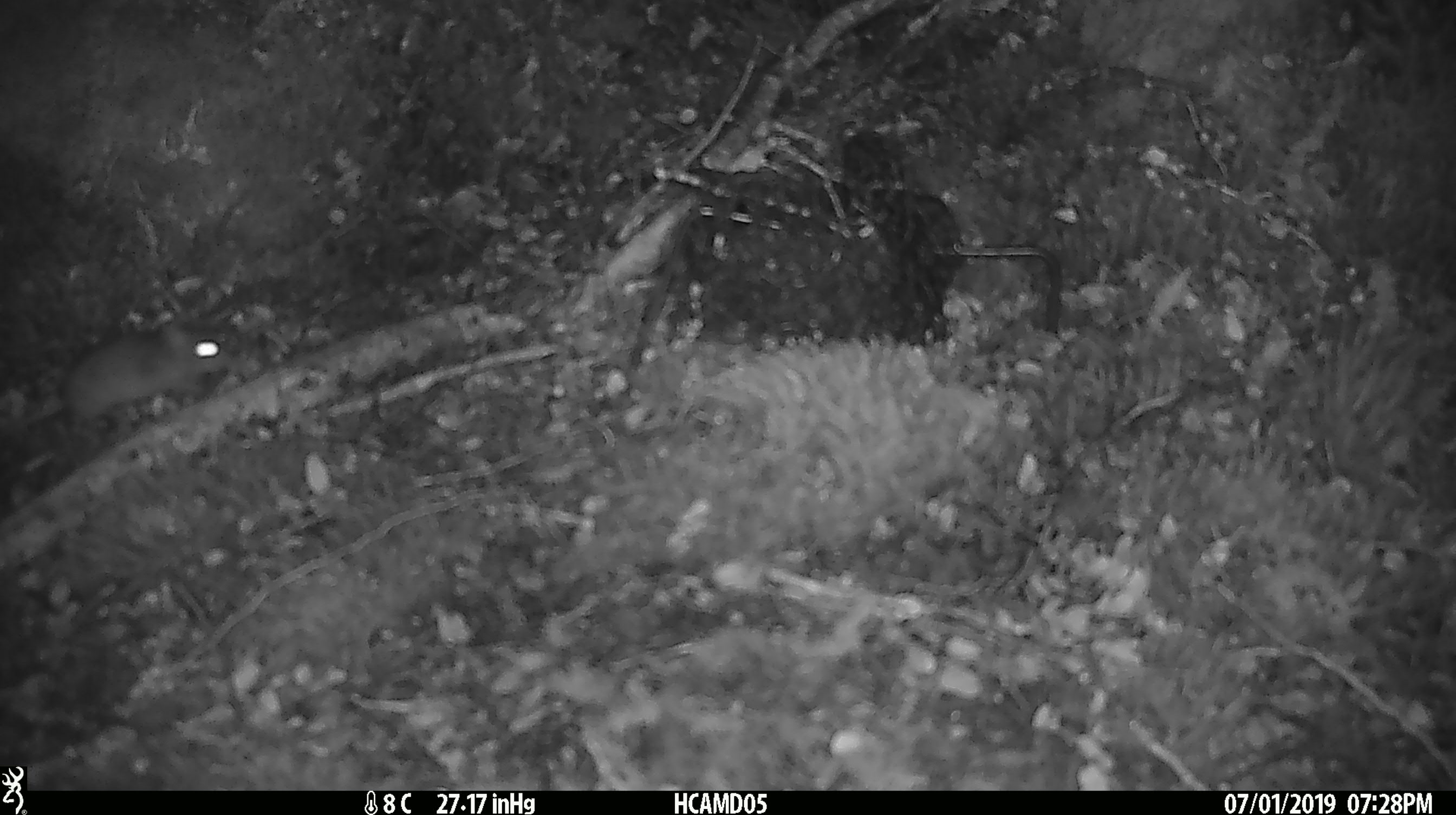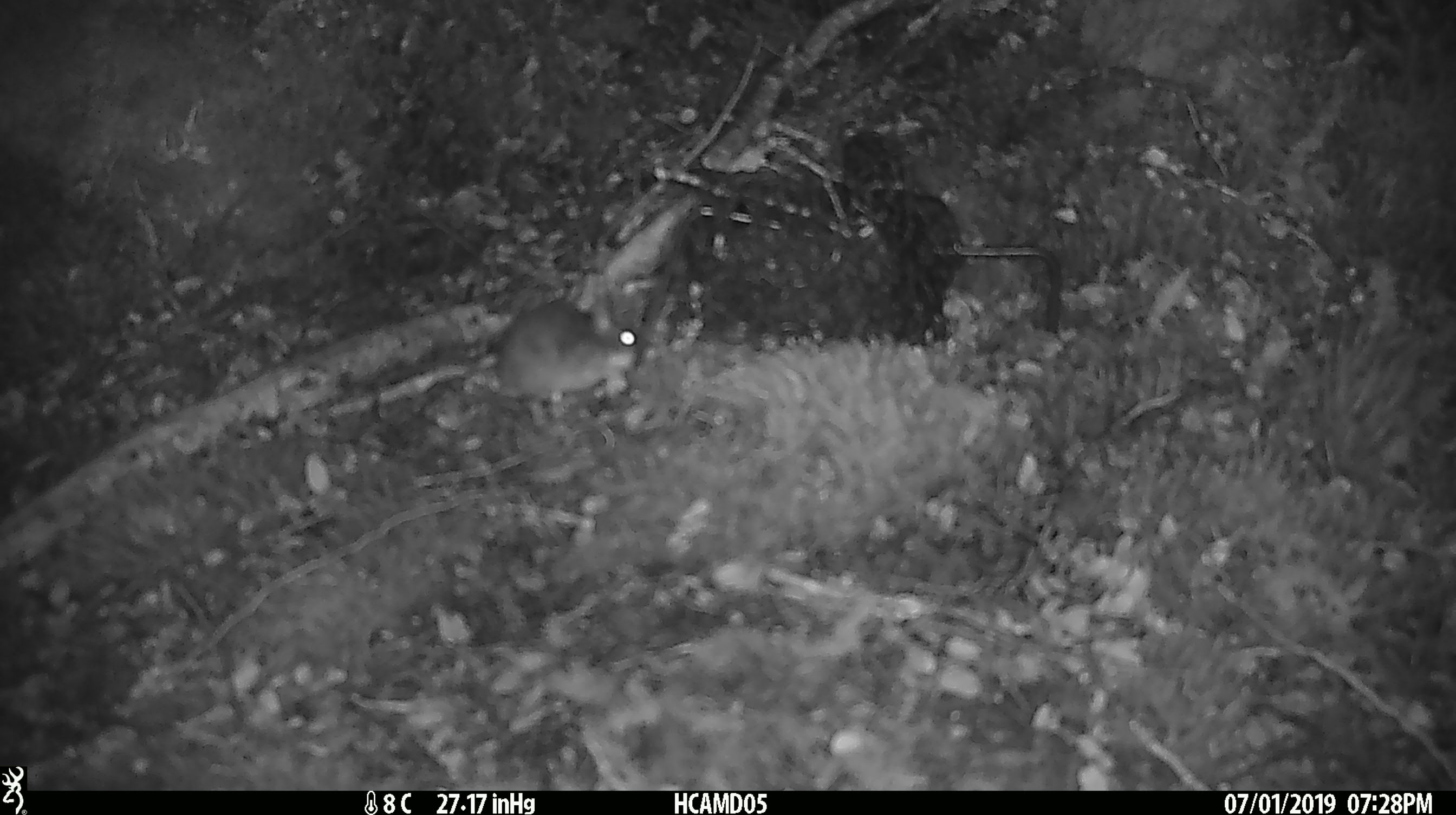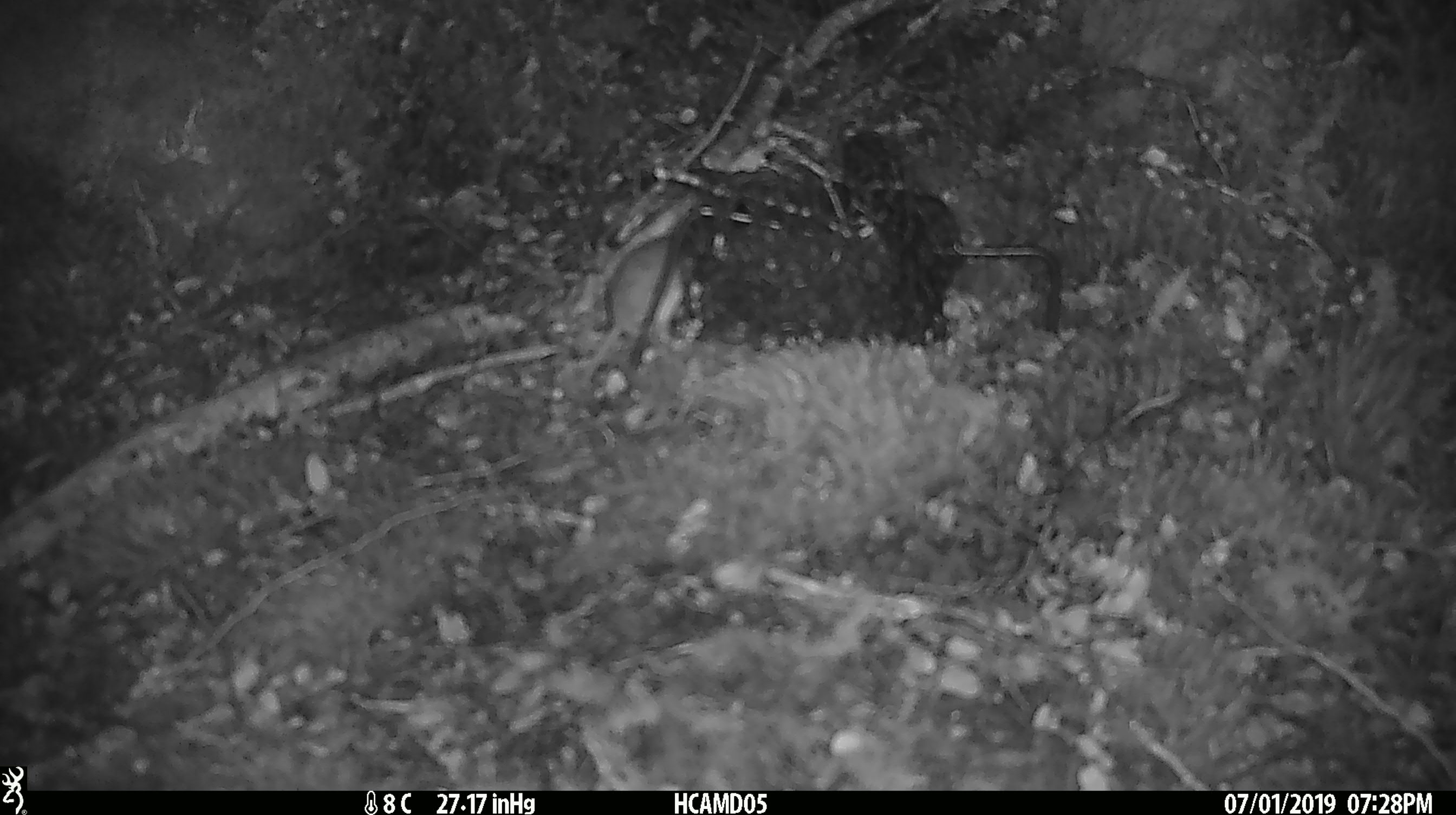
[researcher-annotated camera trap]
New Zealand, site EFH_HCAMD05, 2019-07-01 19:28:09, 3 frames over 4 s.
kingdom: Animalia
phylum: Chordata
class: Mammalia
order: Rodentia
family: Muridae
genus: Mus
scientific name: Mus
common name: mouse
Mouse (Mus).